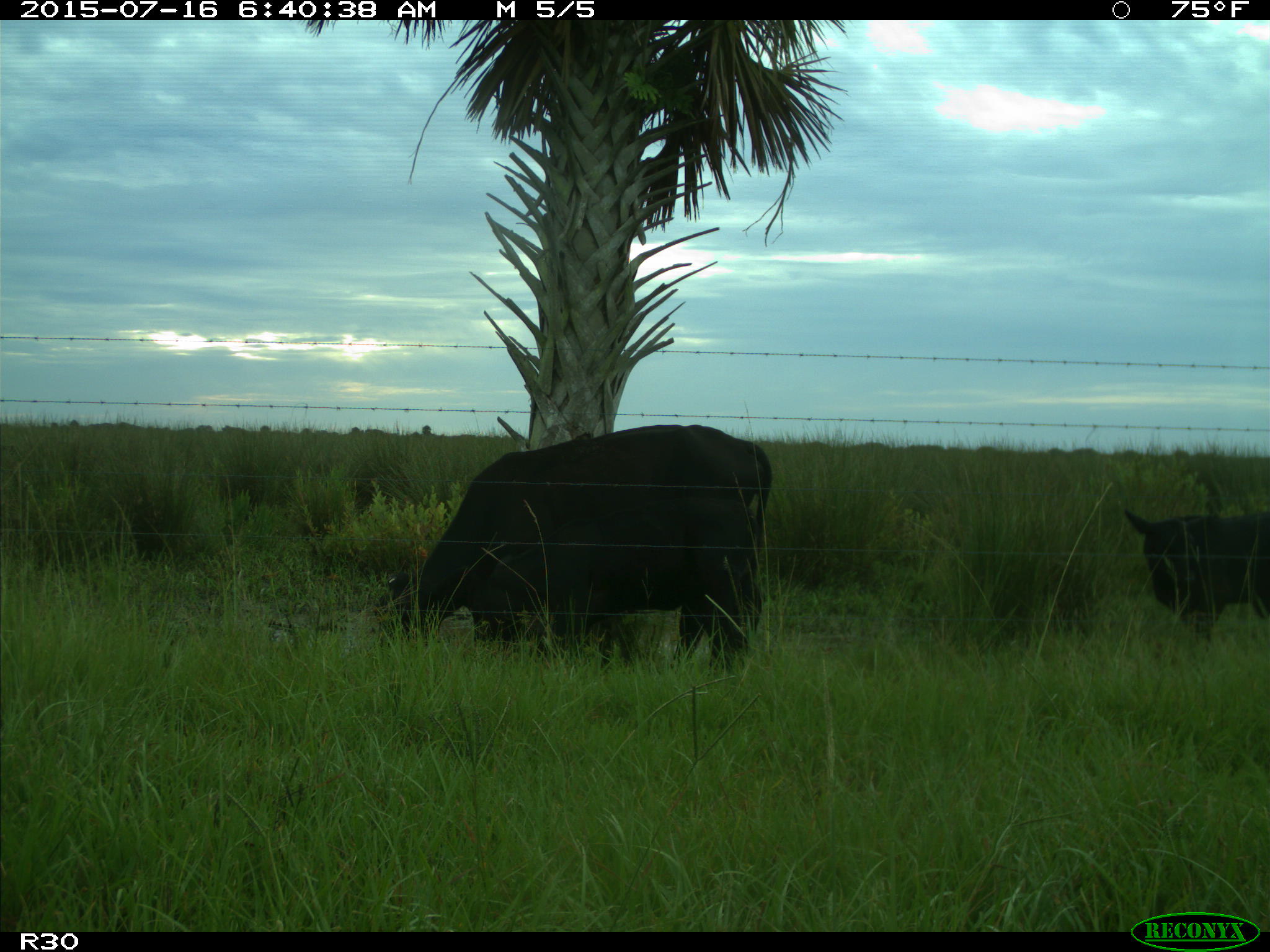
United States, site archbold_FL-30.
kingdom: Animalia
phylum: Chordata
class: Mammalia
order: Artiodactyla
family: Bovidae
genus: Bos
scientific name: Bos taurus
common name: domestic cow